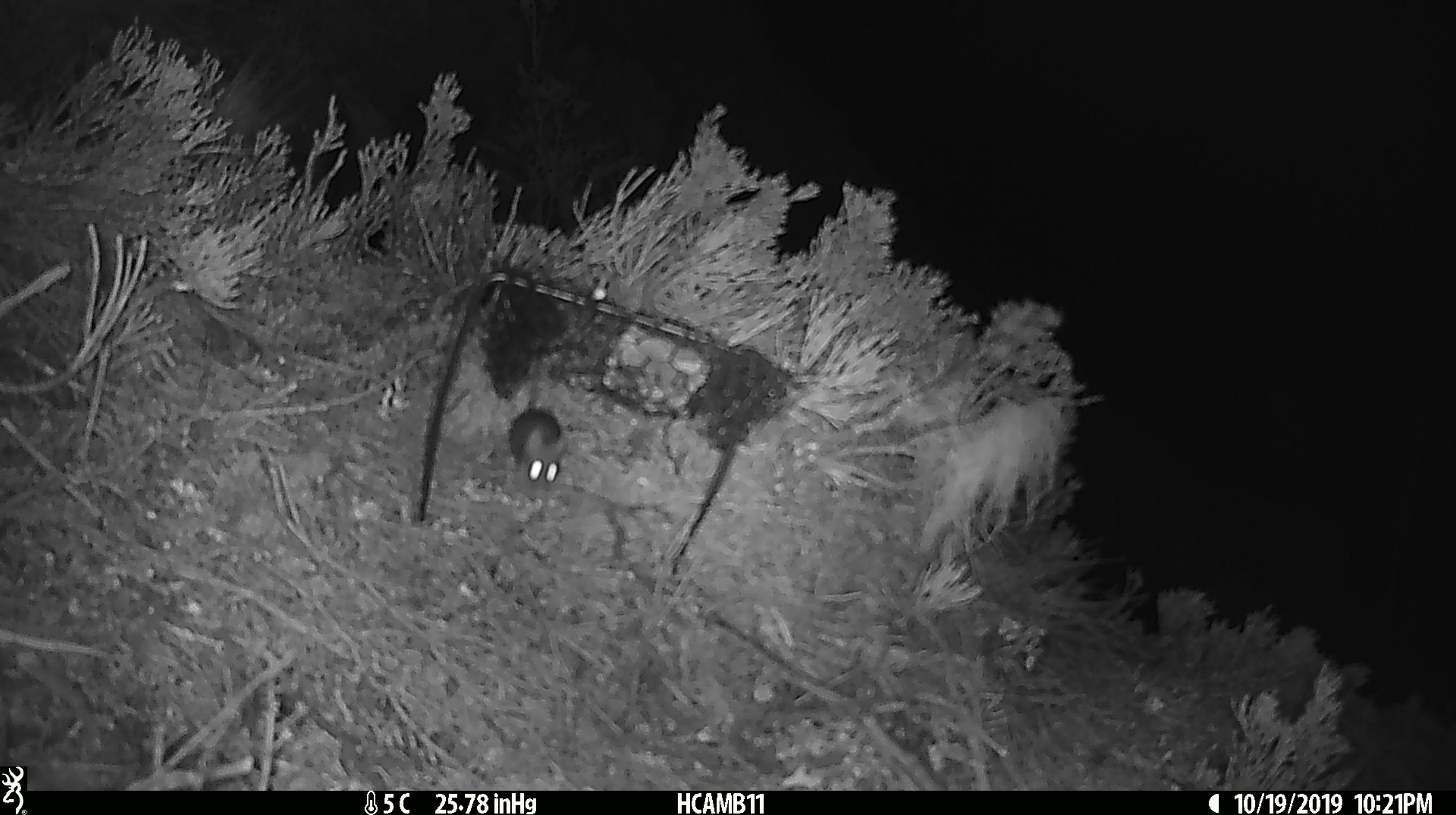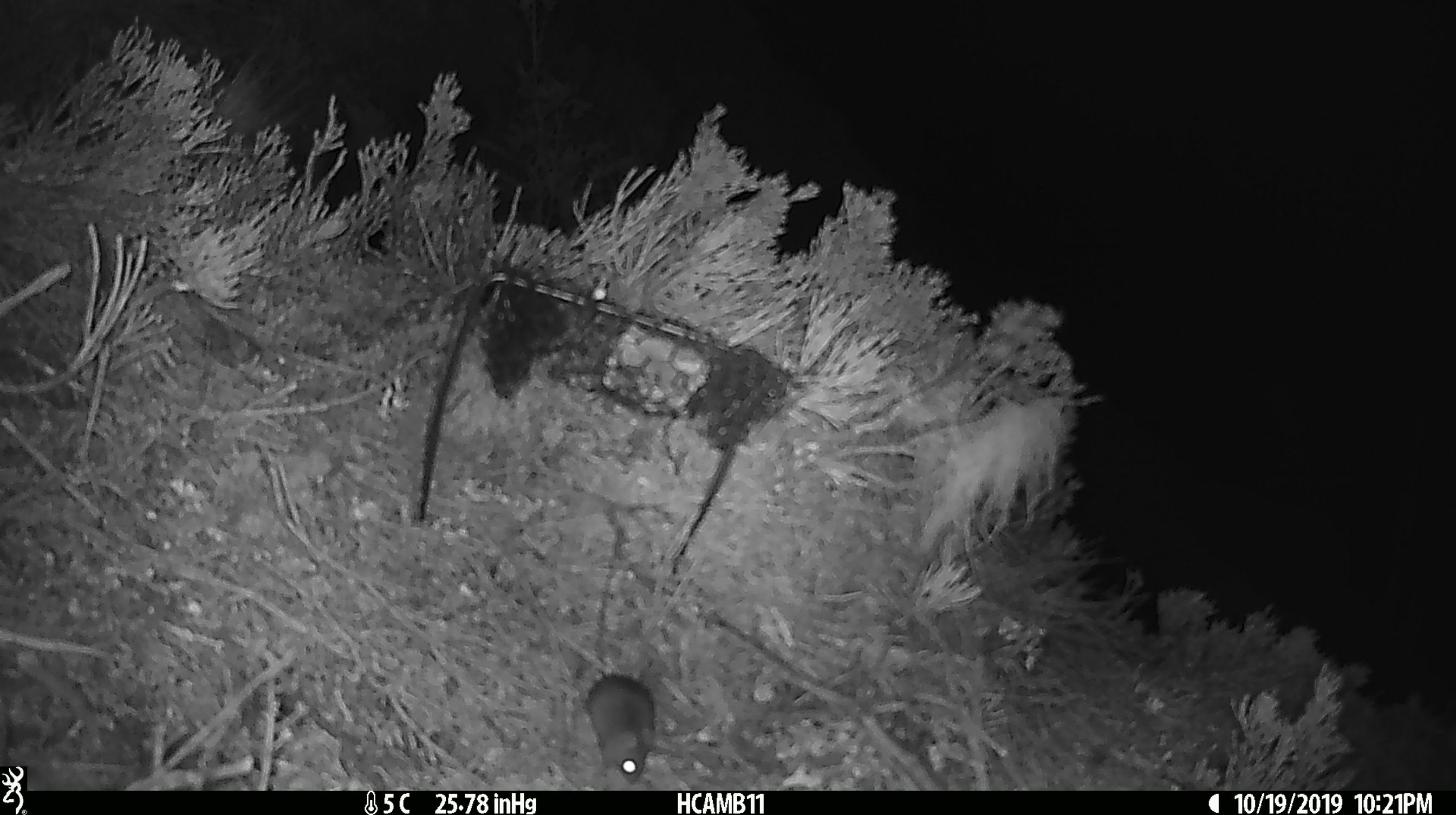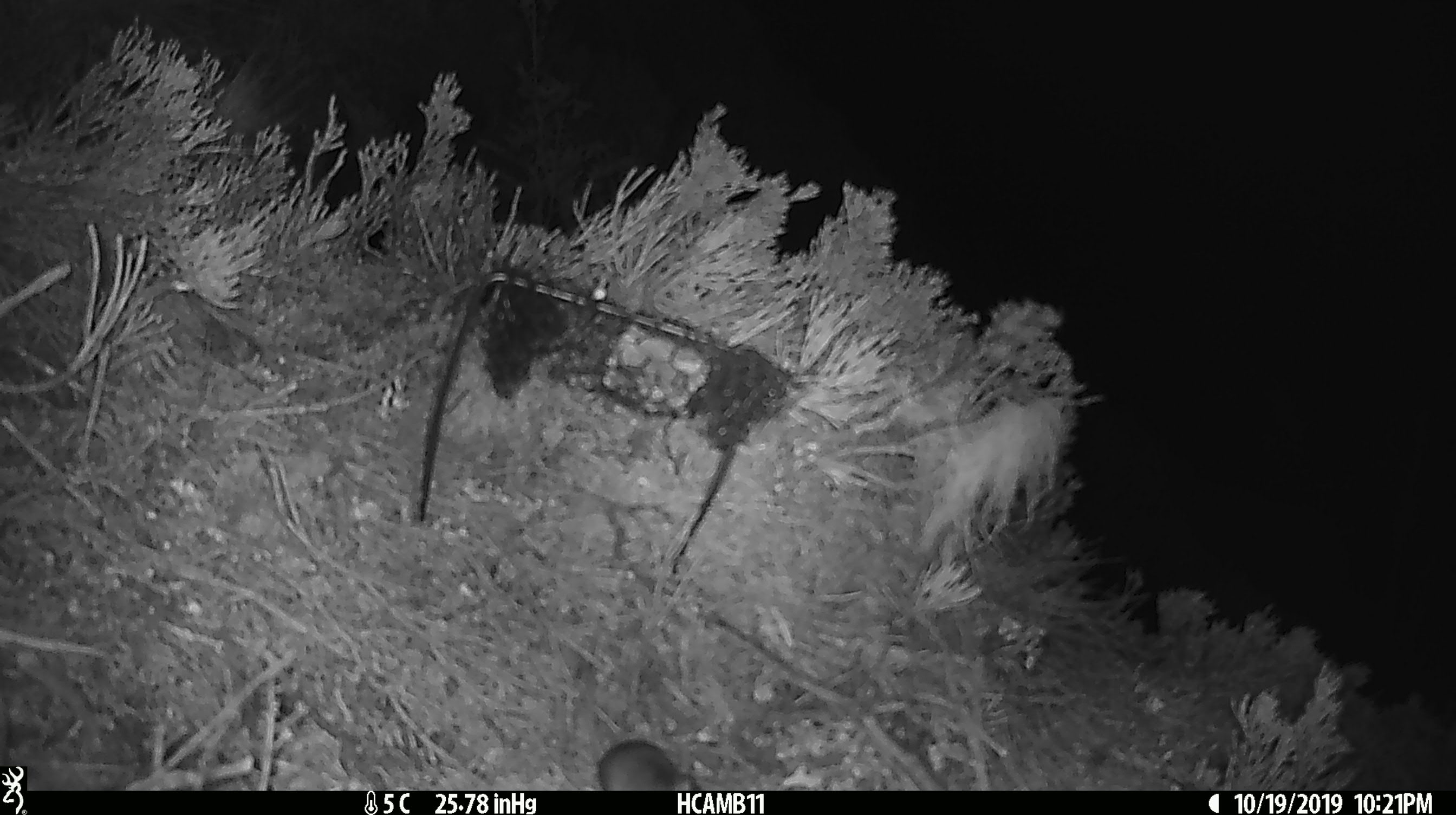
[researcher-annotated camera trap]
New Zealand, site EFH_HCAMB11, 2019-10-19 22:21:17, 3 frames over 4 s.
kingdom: Animalia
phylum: Chordata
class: Mammalia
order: Rodentia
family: Muridae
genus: Mus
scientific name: Mus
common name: mouse